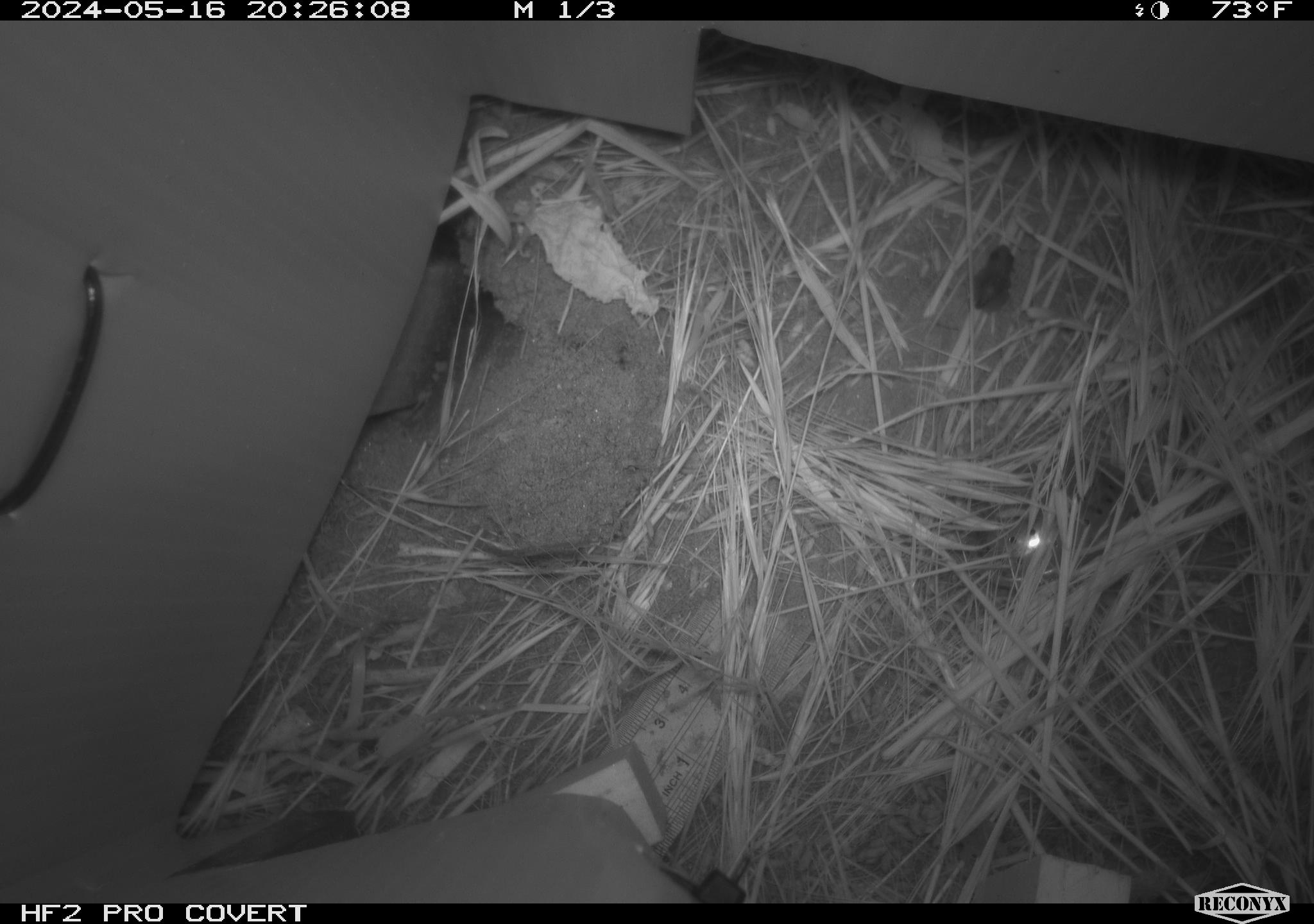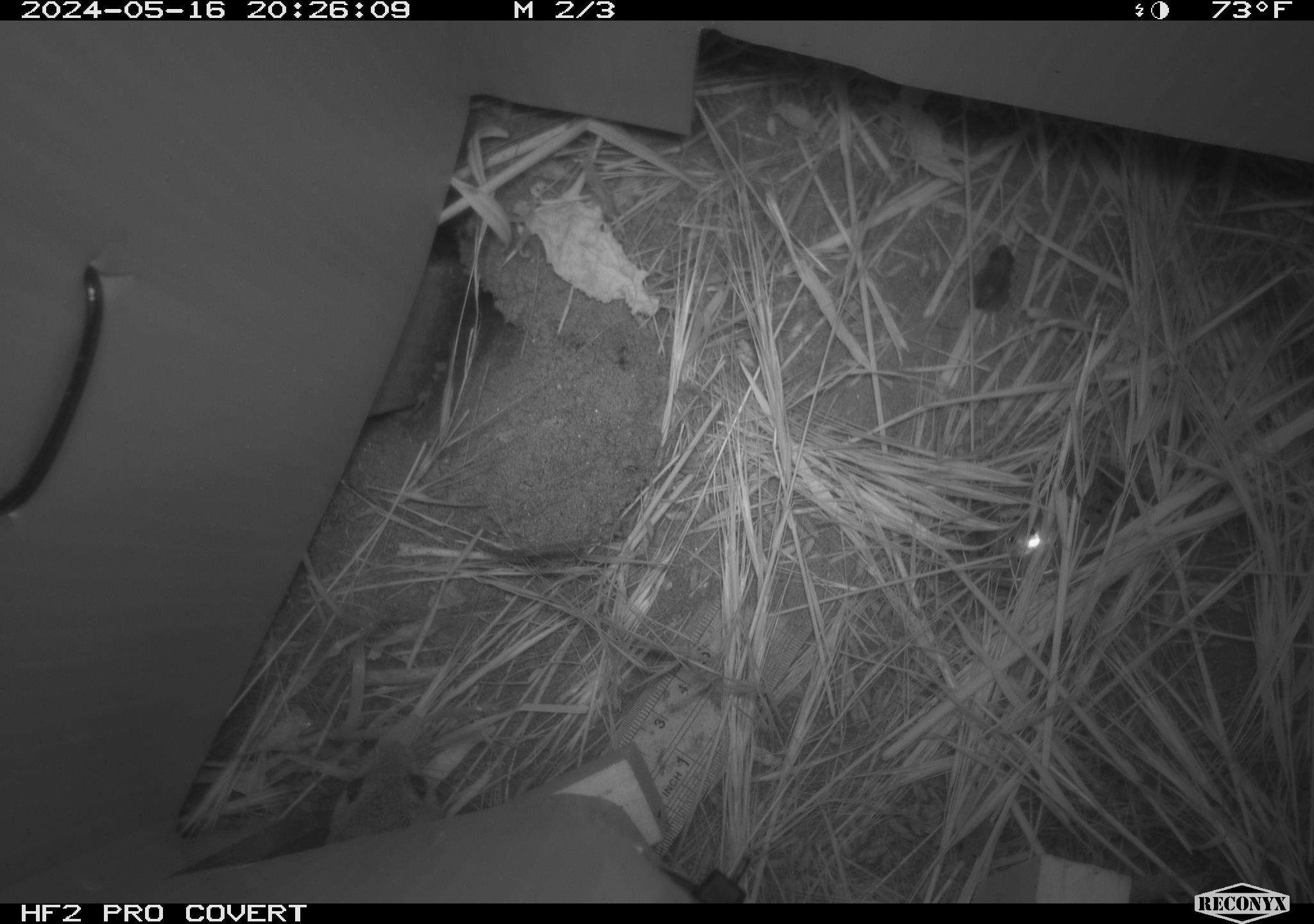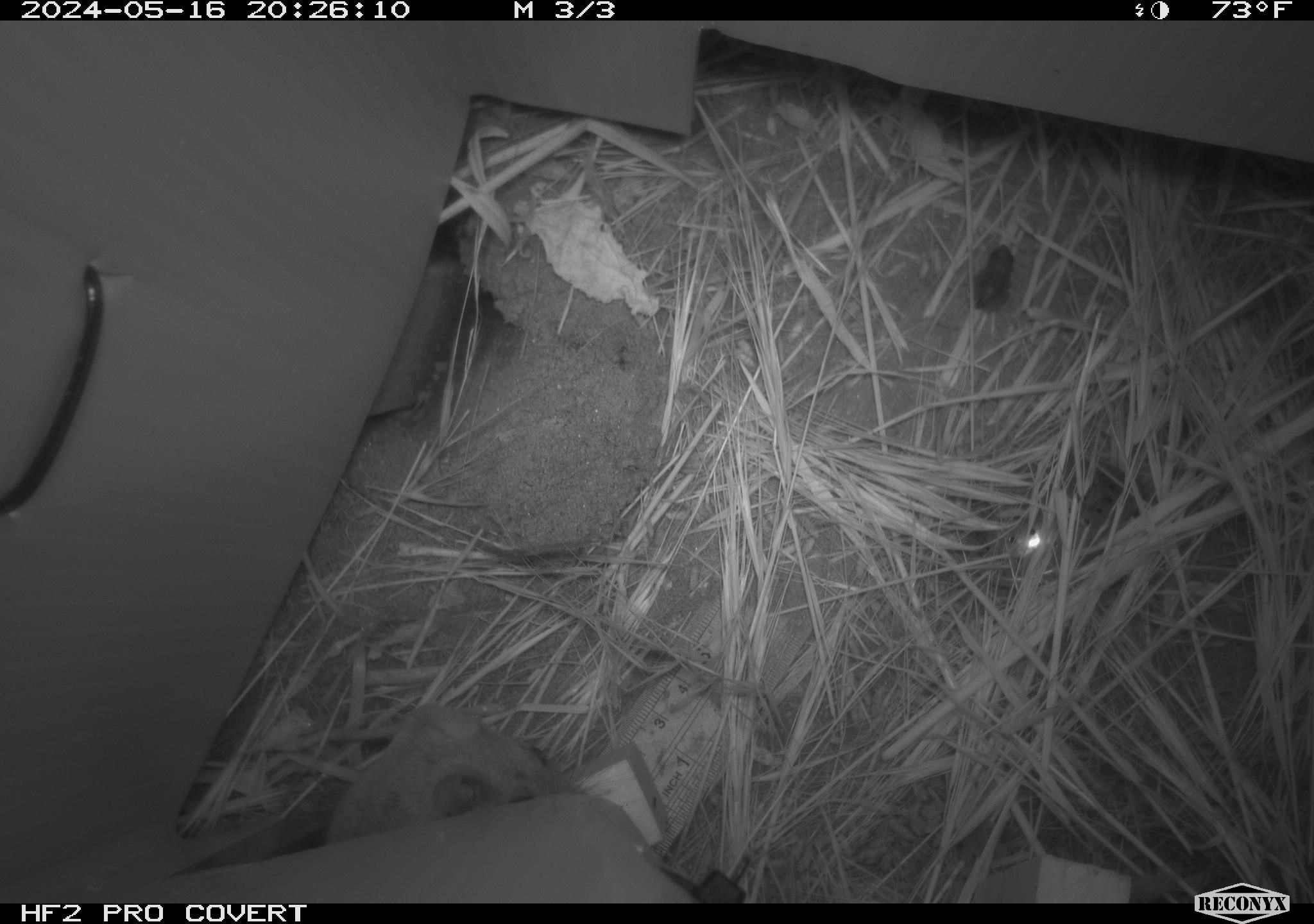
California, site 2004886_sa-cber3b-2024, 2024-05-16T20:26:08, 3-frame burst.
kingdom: Animalia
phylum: Chordata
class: Amphibia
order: Anura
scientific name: Anura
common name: frogs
Frogs (Anura).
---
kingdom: Animalia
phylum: Chordata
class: Mammalia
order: Rodentia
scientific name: Rodentia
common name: mouse species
Mouse species (Rodentia).